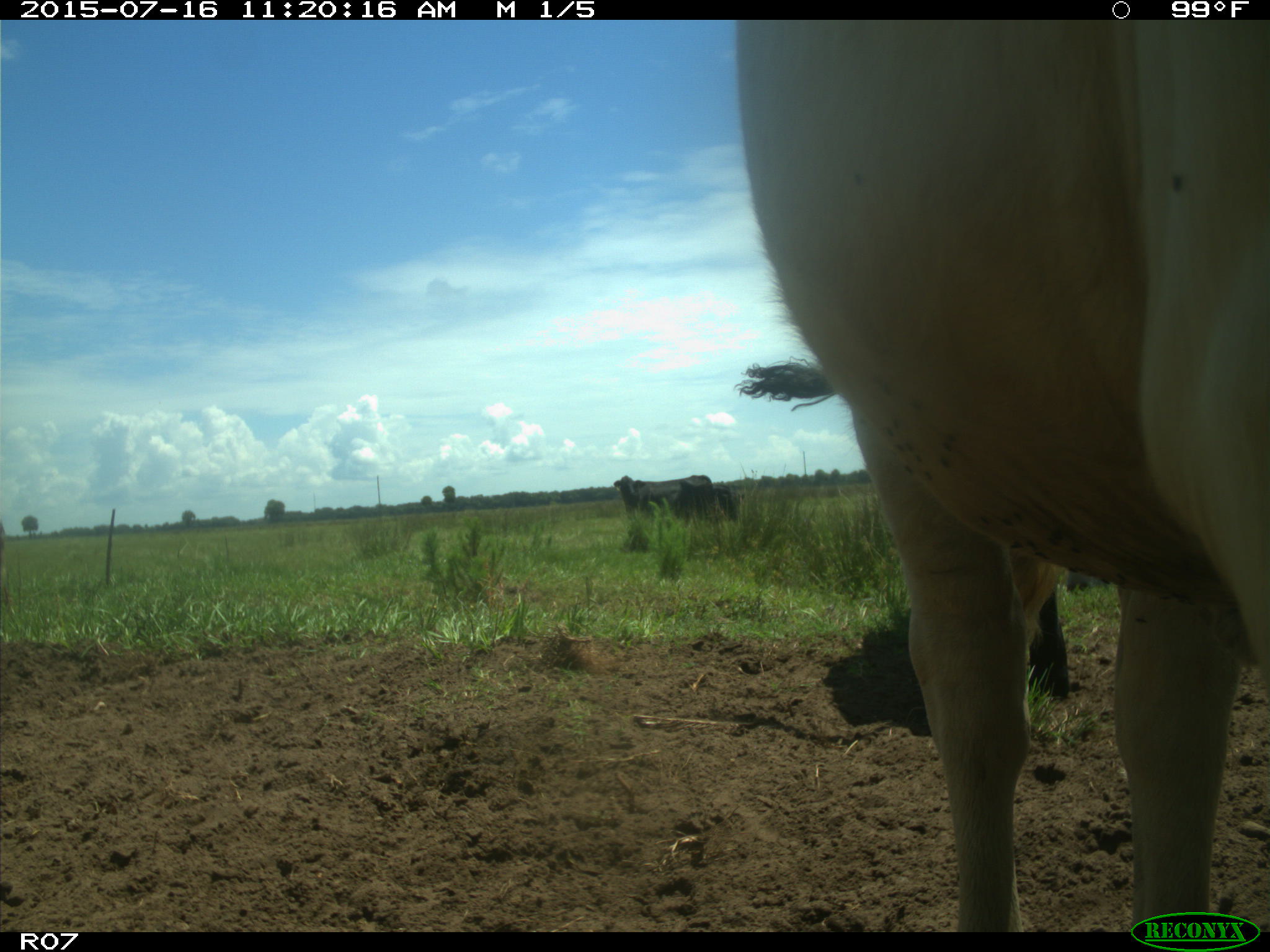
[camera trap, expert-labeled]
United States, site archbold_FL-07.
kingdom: Animalia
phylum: Chordata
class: Mammalia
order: Artiodactyla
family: Bovidae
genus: Bos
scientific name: Bos taurus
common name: domestic cow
Bos taurus (domestic cow).